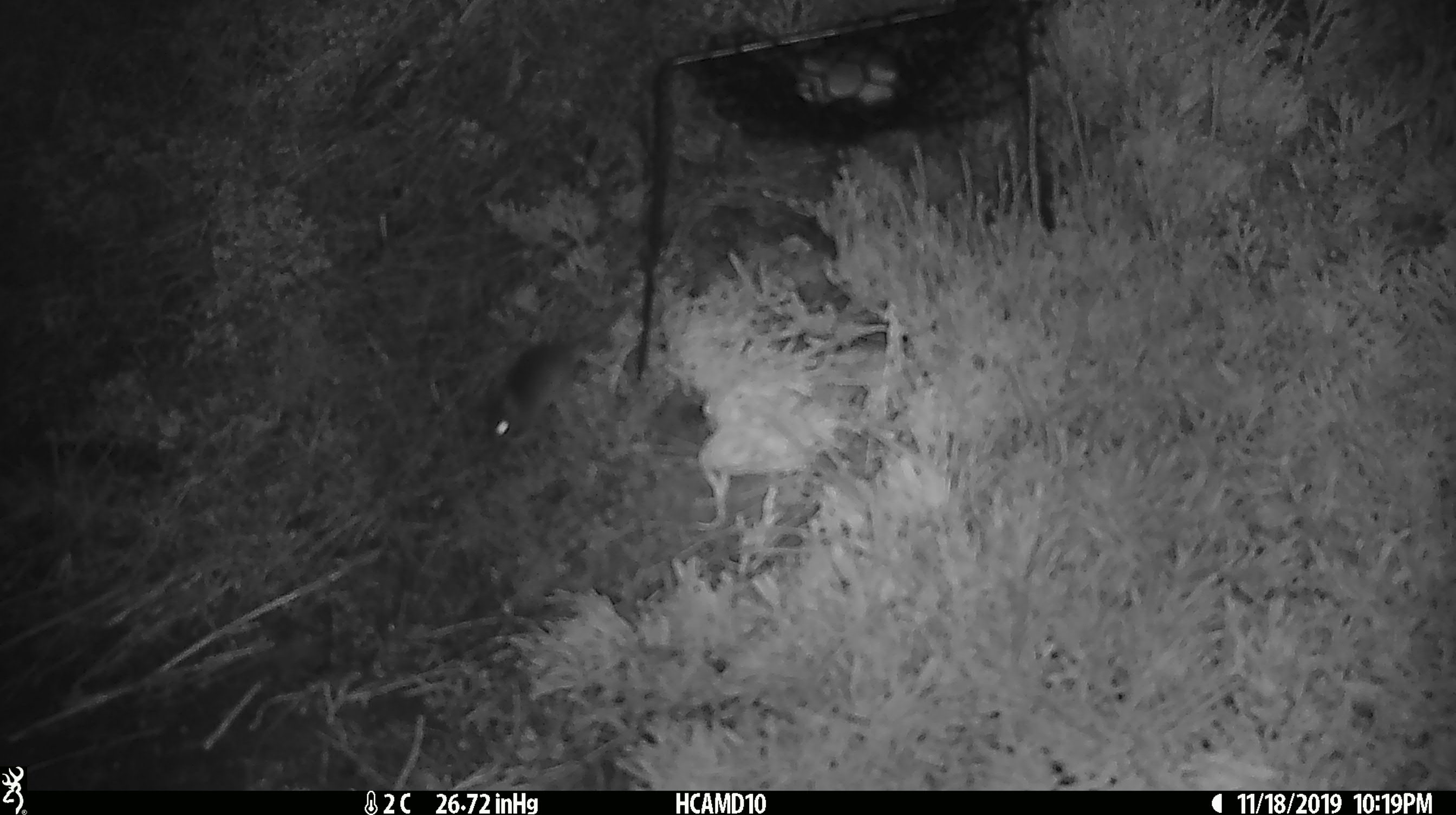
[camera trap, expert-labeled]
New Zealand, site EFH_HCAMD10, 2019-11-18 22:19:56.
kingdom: Animalia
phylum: Chordata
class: Mammalia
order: Rodentia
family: Muridae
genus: Mus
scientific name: Mus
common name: mouse